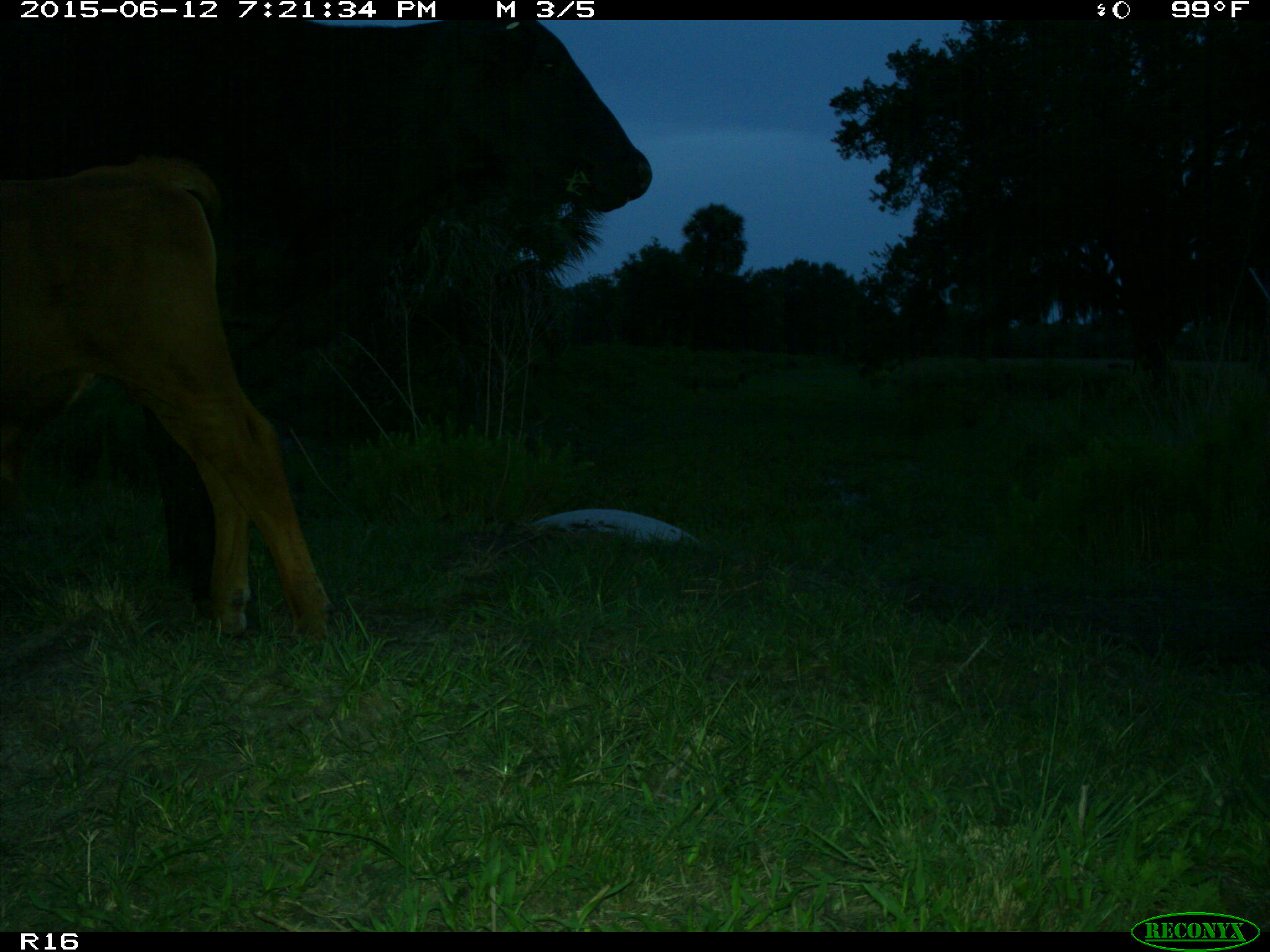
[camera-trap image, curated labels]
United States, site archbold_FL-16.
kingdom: Animalia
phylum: Chordata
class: Mammalia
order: Artiodactyla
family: Bovidae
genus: Bos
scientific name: Bos taurus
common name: domestic cow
Bos taurus (domestic cow).